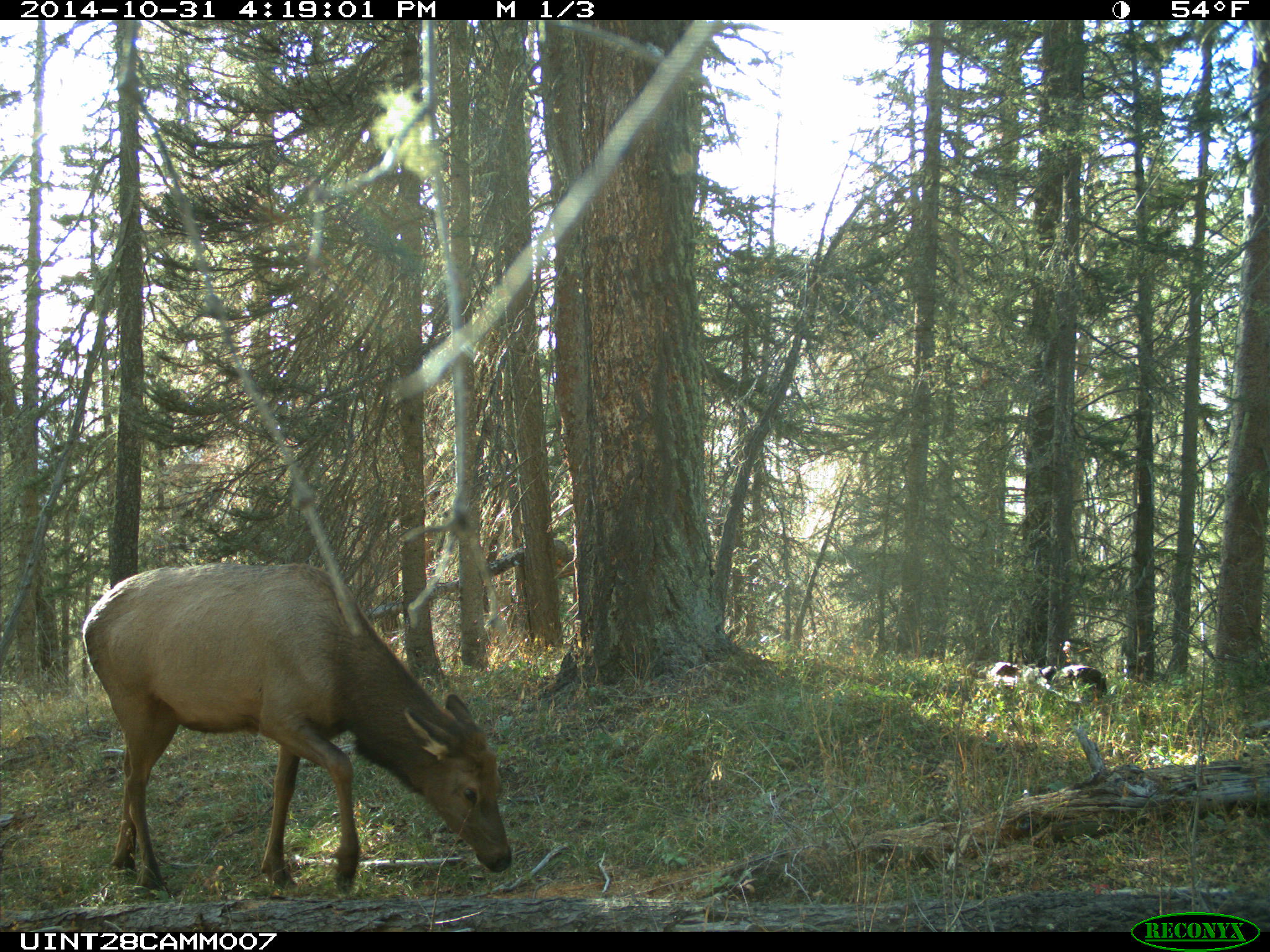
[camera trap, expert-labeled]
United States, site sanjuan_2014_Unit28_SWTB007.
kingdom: Animalia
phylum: Chordata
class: Mammalia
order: Artiodactyla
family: Cervidae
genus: Cervus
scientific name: Cervus elaphus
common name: red deer